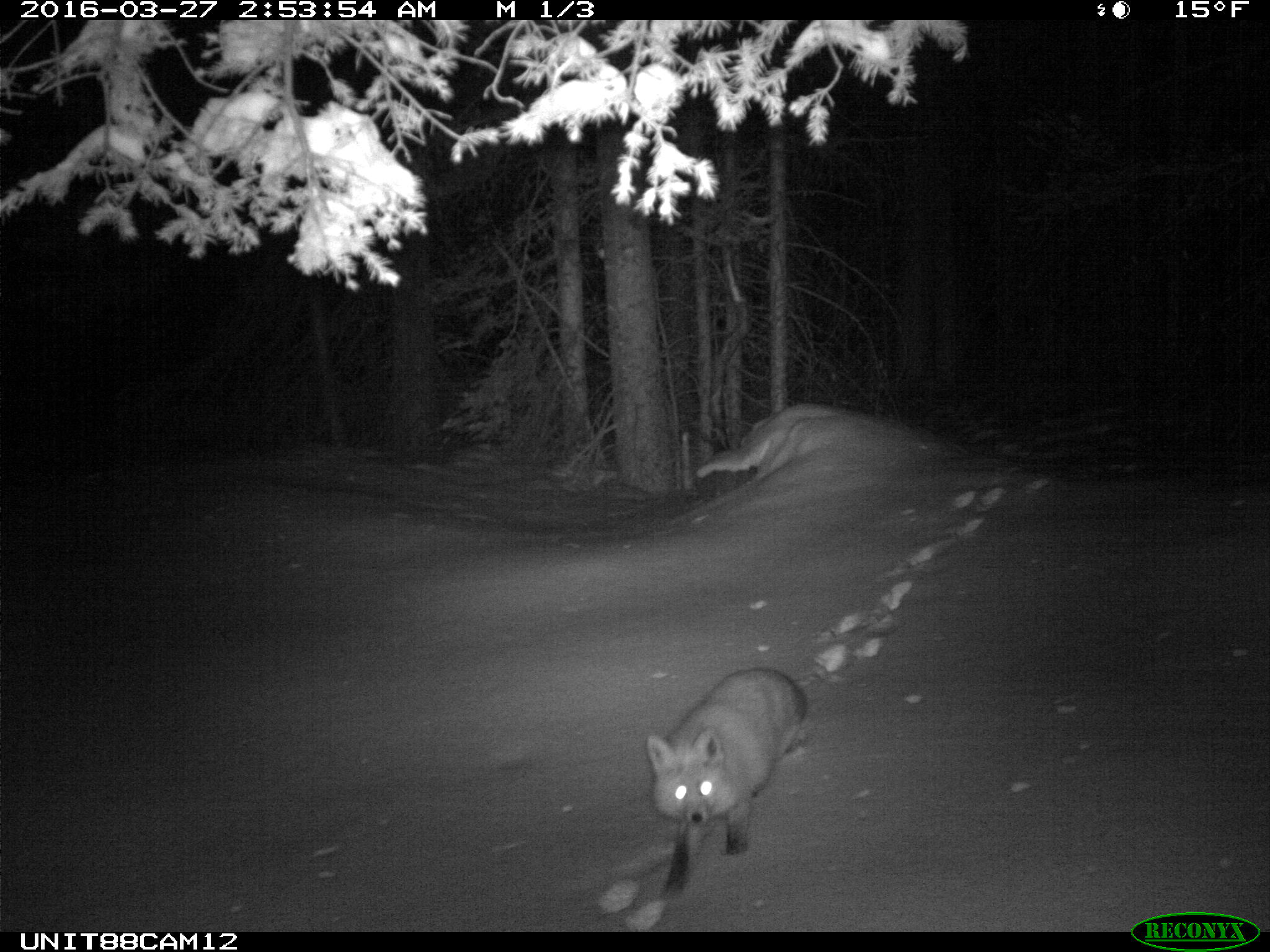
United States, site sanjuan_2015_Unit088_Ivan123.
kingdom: Animalia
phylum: Chordata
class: Mammalia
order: Carnivora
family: Canidae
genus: Vulpes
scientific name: Vulpes vulpes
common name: red fox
Vulpes vulpes (red fox).